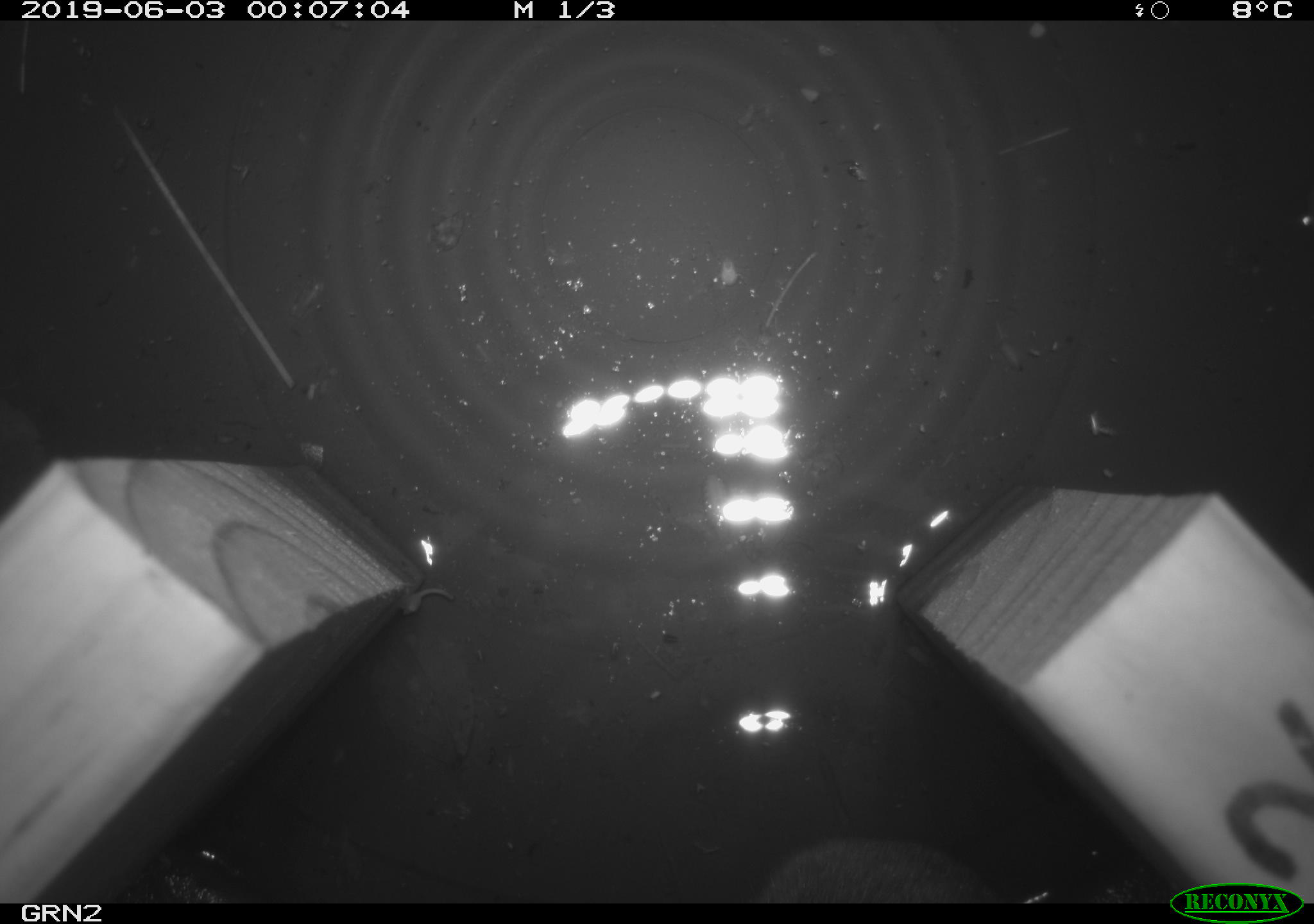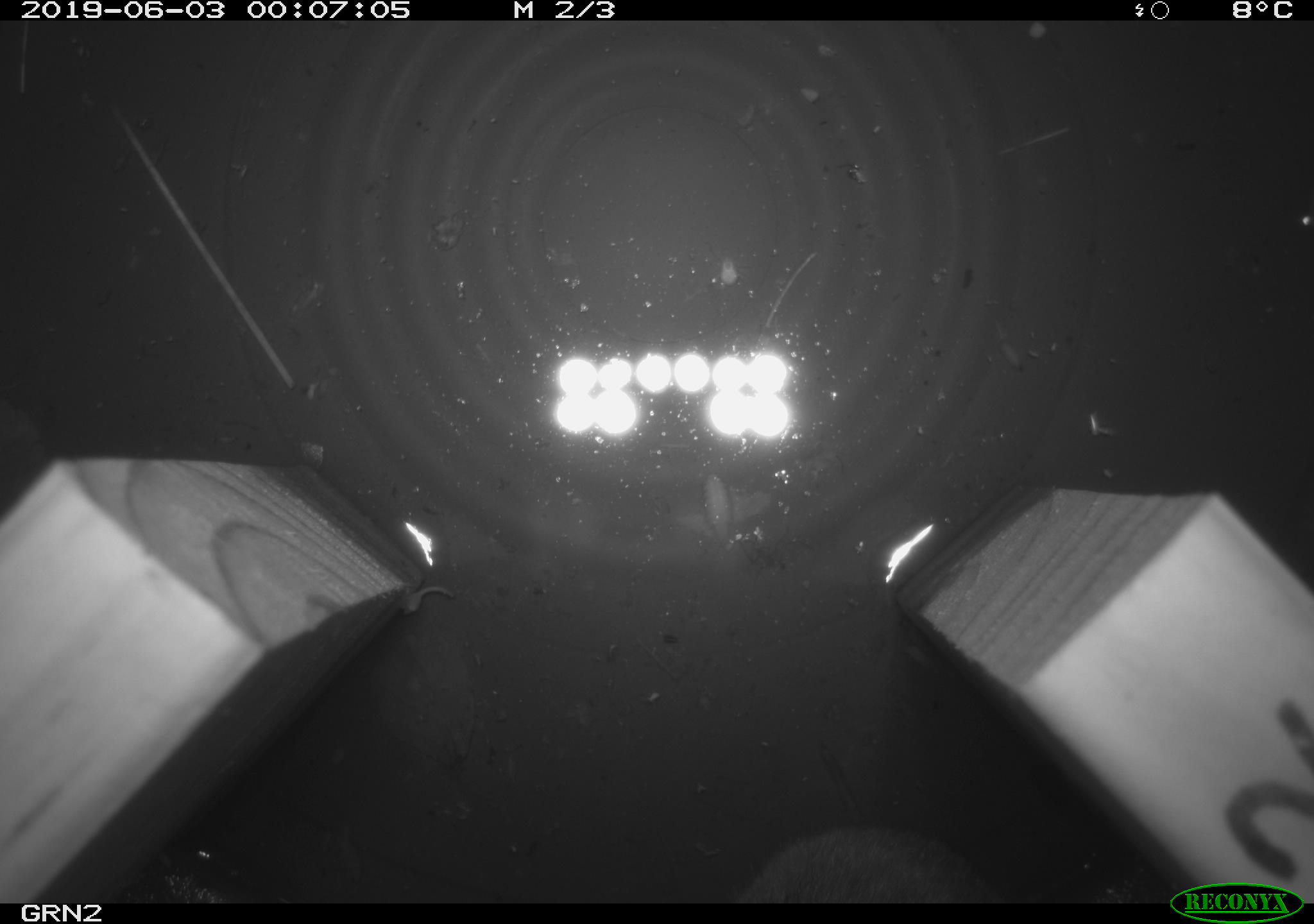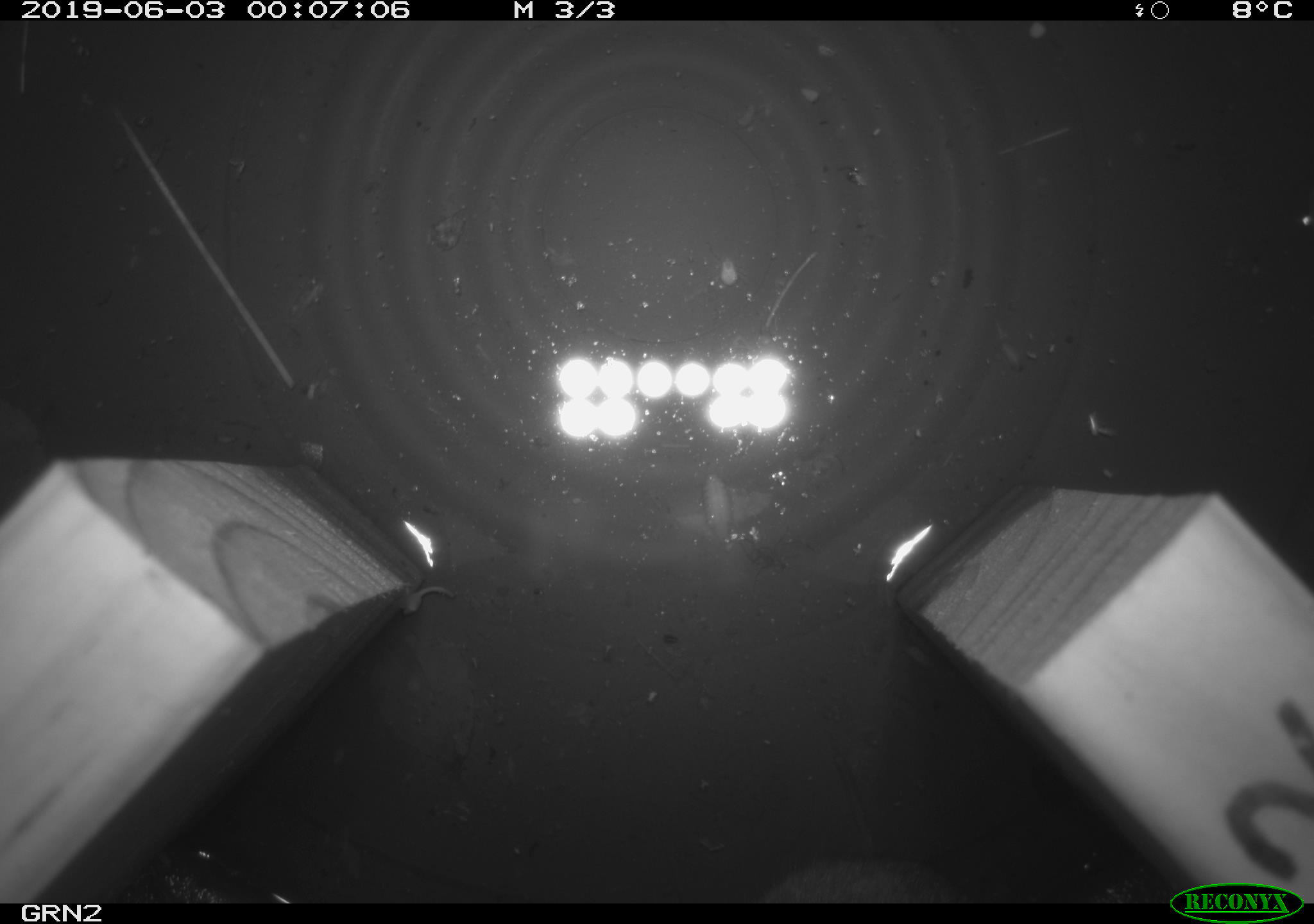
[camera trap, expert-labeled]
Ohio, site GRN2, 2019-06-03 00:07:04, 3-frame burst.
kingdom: Animalia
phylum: Chordata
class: Mammalia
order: Rodentia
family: Cricetidae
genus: Microtus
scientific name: Microtus pennsylvanicus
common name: meadow vole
Meadow vole (Microtus pennsylvanicus).